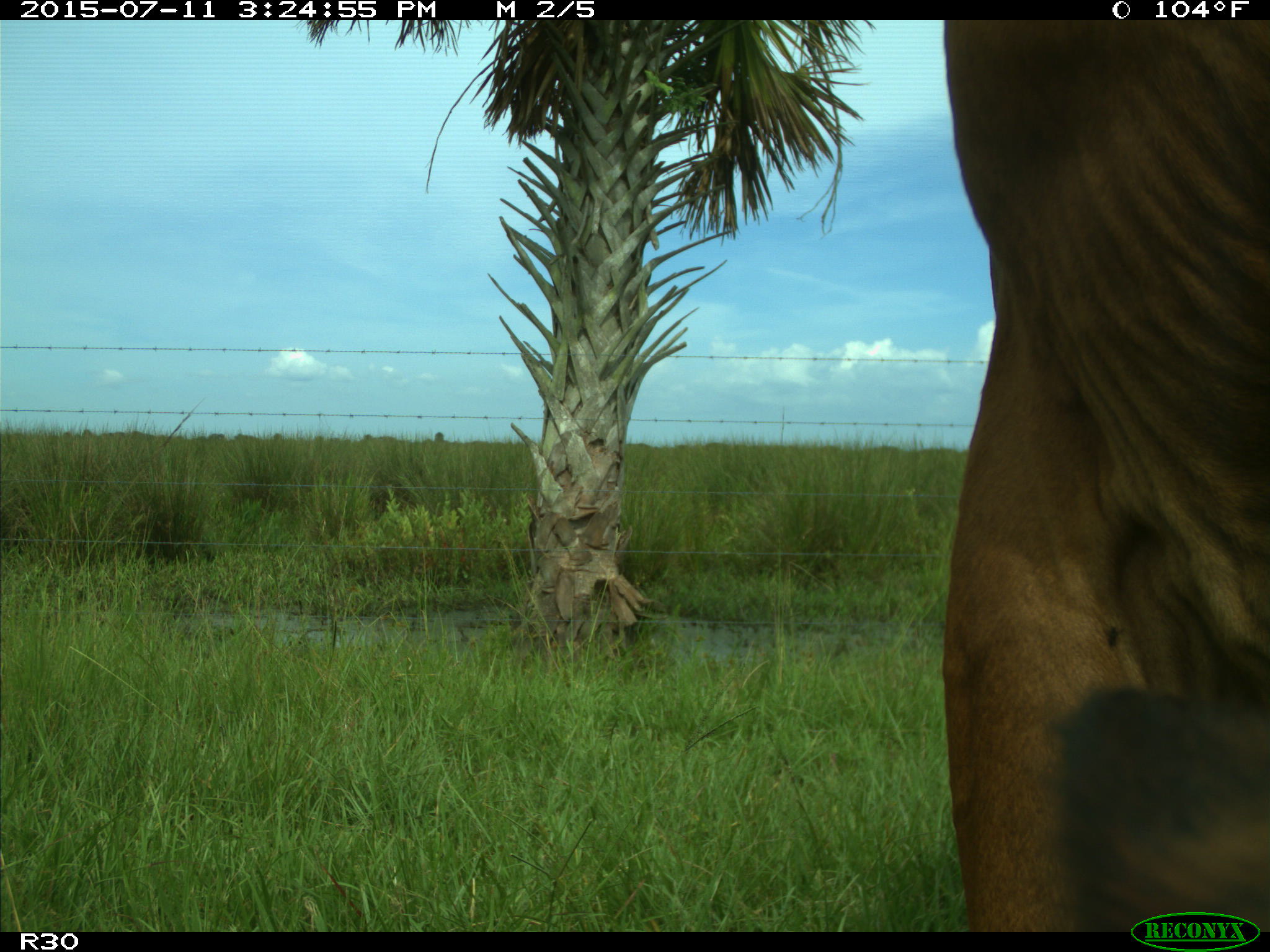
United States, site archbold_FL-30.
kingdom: Animalia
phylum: Chordata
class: Mammalia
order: Artiodactyla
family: Bovidae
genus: Bos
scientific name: Bos taurus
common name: domestic cow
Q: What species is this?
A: Bos taurus (domestic cow).